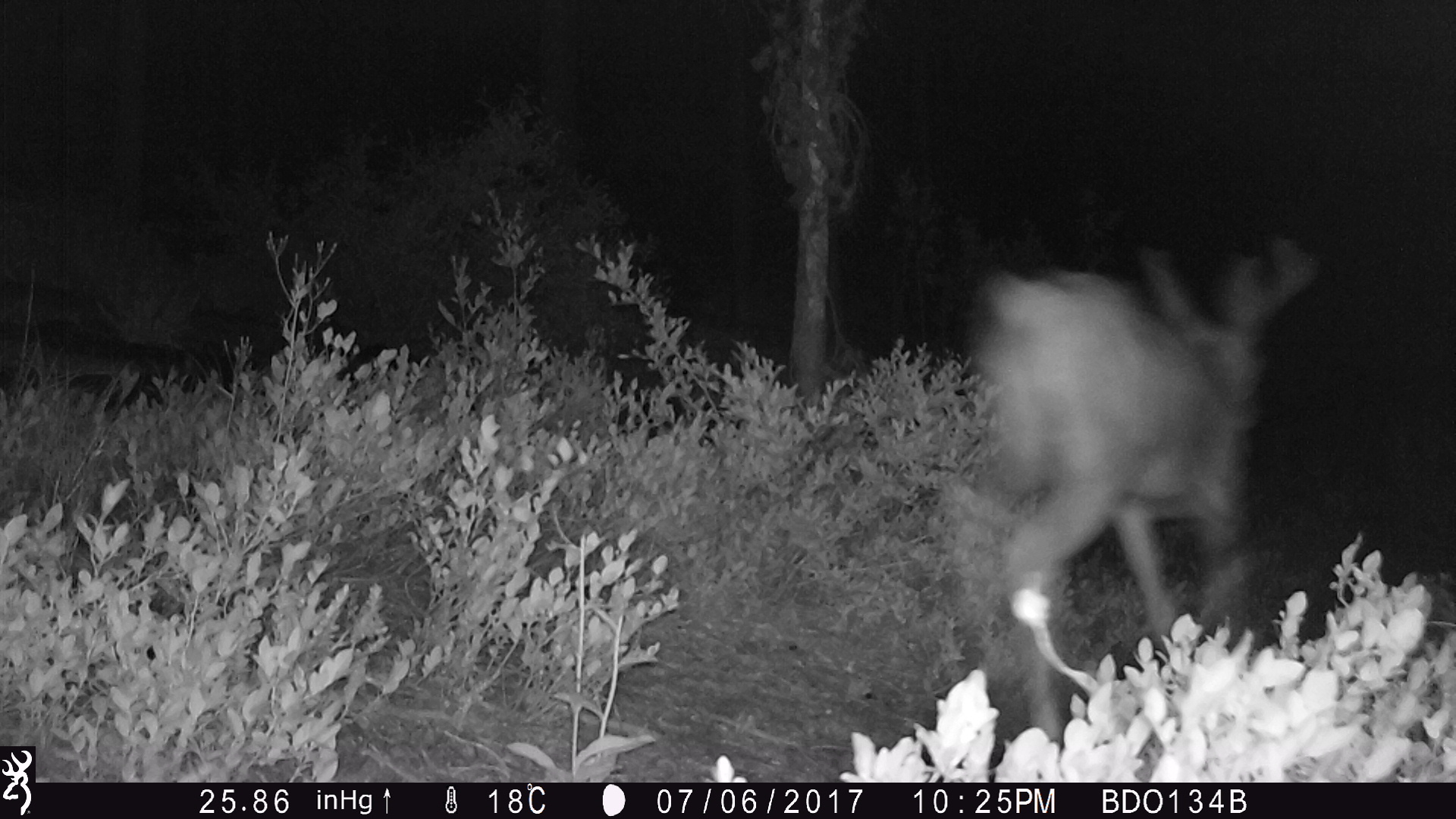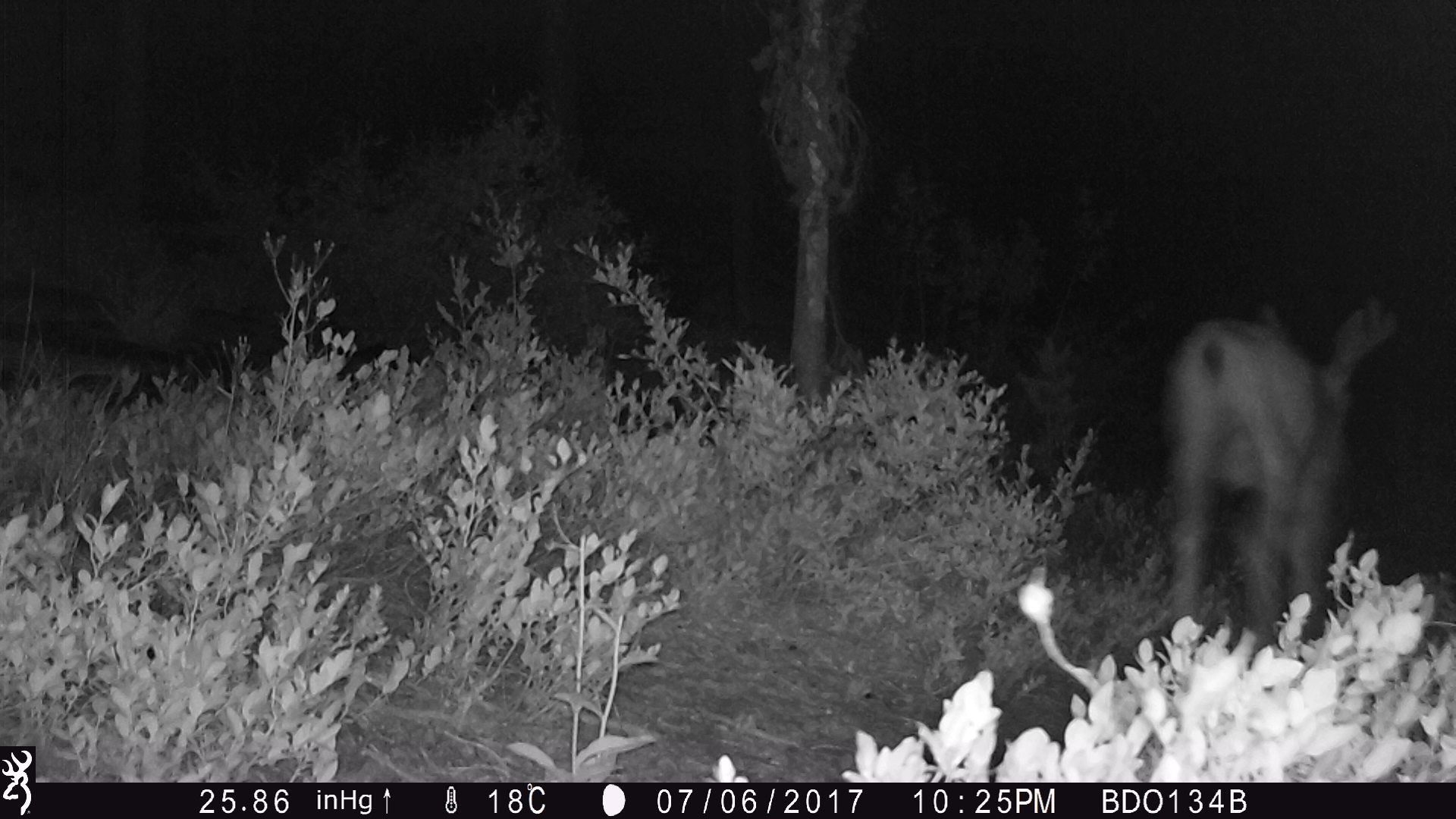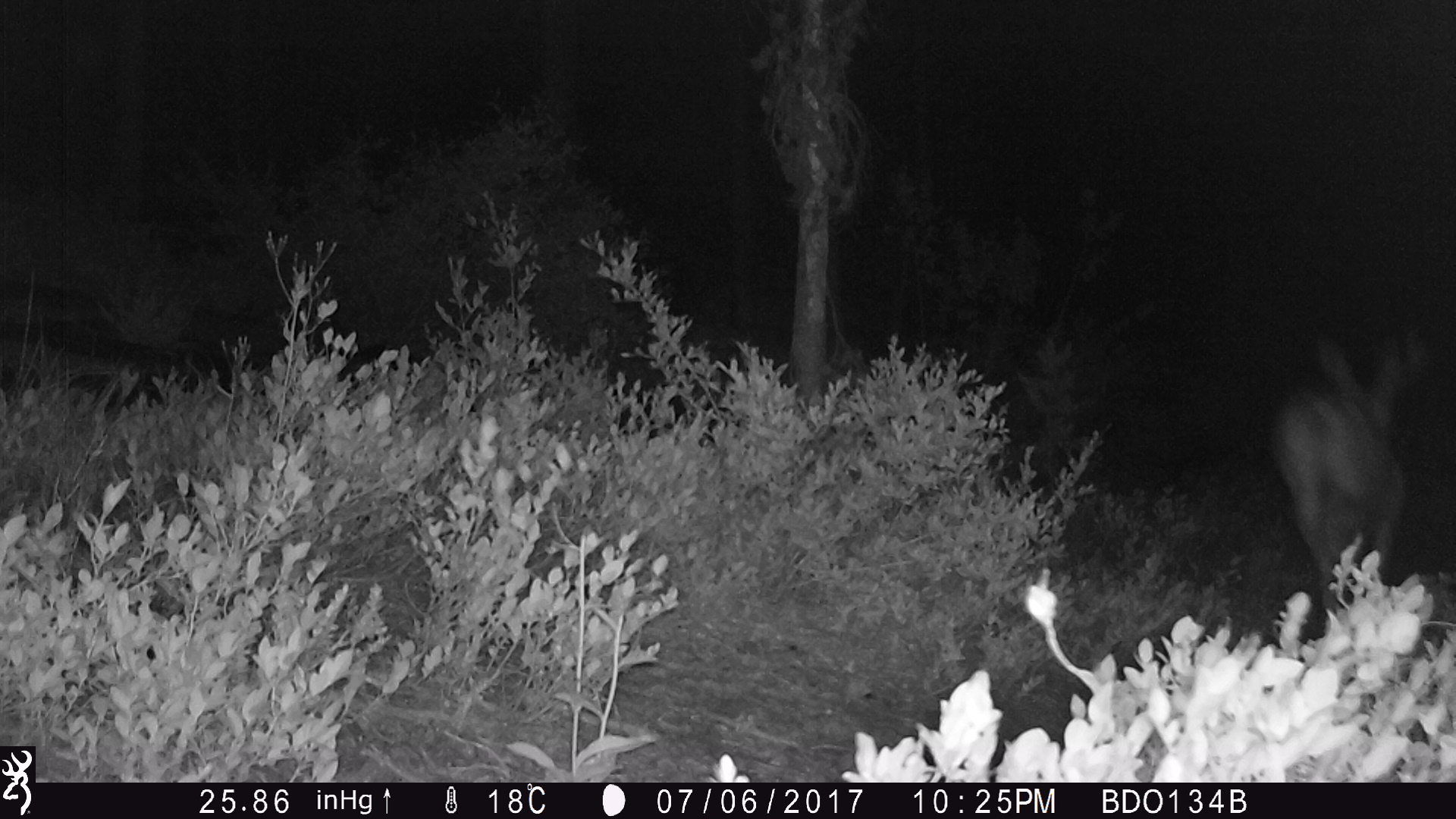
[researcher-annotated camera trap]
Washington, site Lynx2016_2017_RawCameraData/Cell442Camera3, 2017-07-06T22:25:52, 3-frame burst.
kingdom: Animalia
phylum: Chordata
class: Mammalia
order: Artiodactyla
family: Cervidae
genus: Odocoileus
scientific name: Odocoileus hemionus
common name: mule deer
Odocoileus hemionus (mule deer). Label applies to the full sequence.